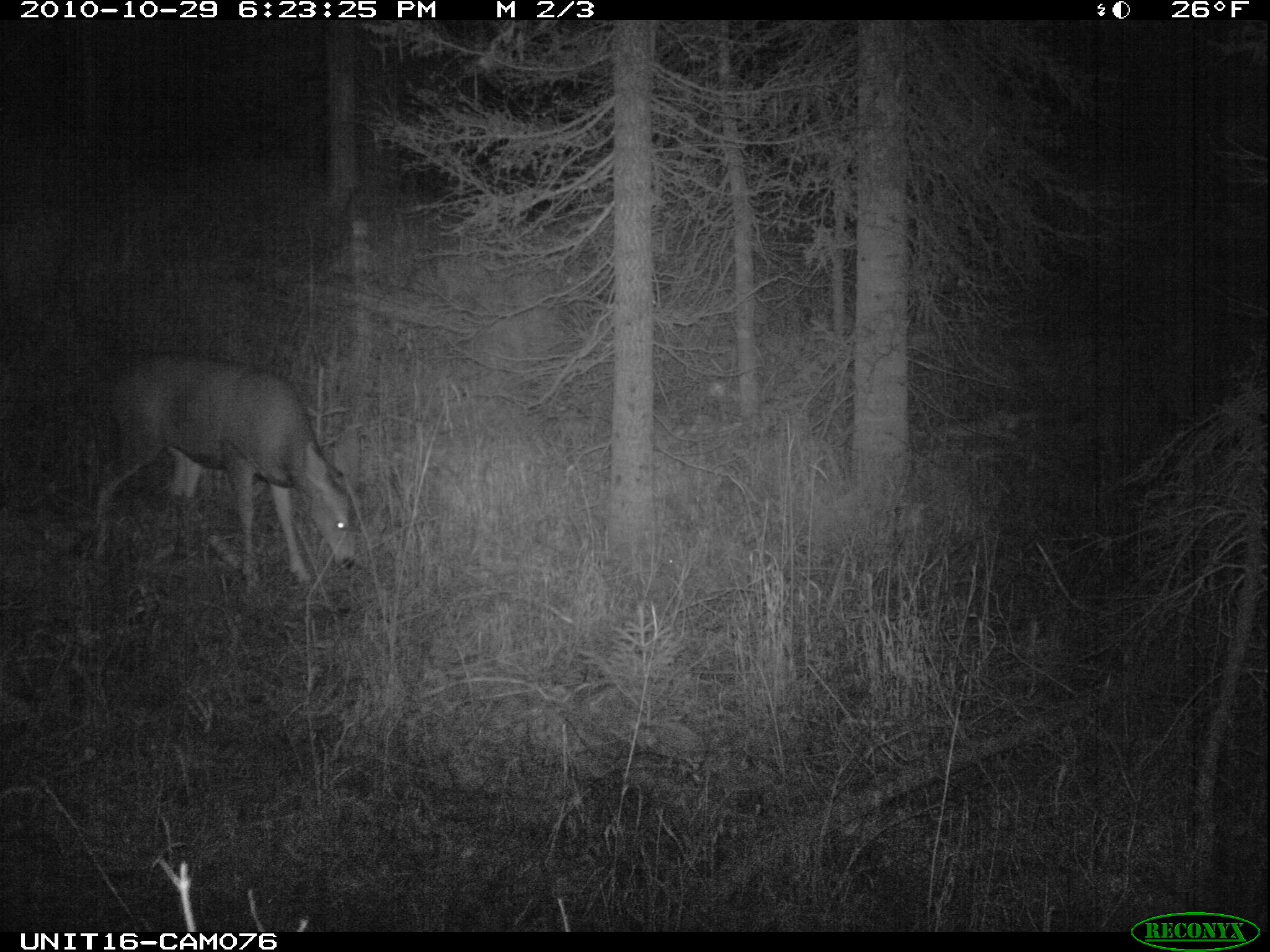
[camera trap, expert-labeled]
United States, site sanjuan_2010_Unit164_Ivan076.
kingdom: Animalia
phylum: Chordata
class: Mammalia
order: Artiodactyla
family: Cervidae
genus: Odocoileus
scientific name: Odocoileus hemionus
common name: mule deer